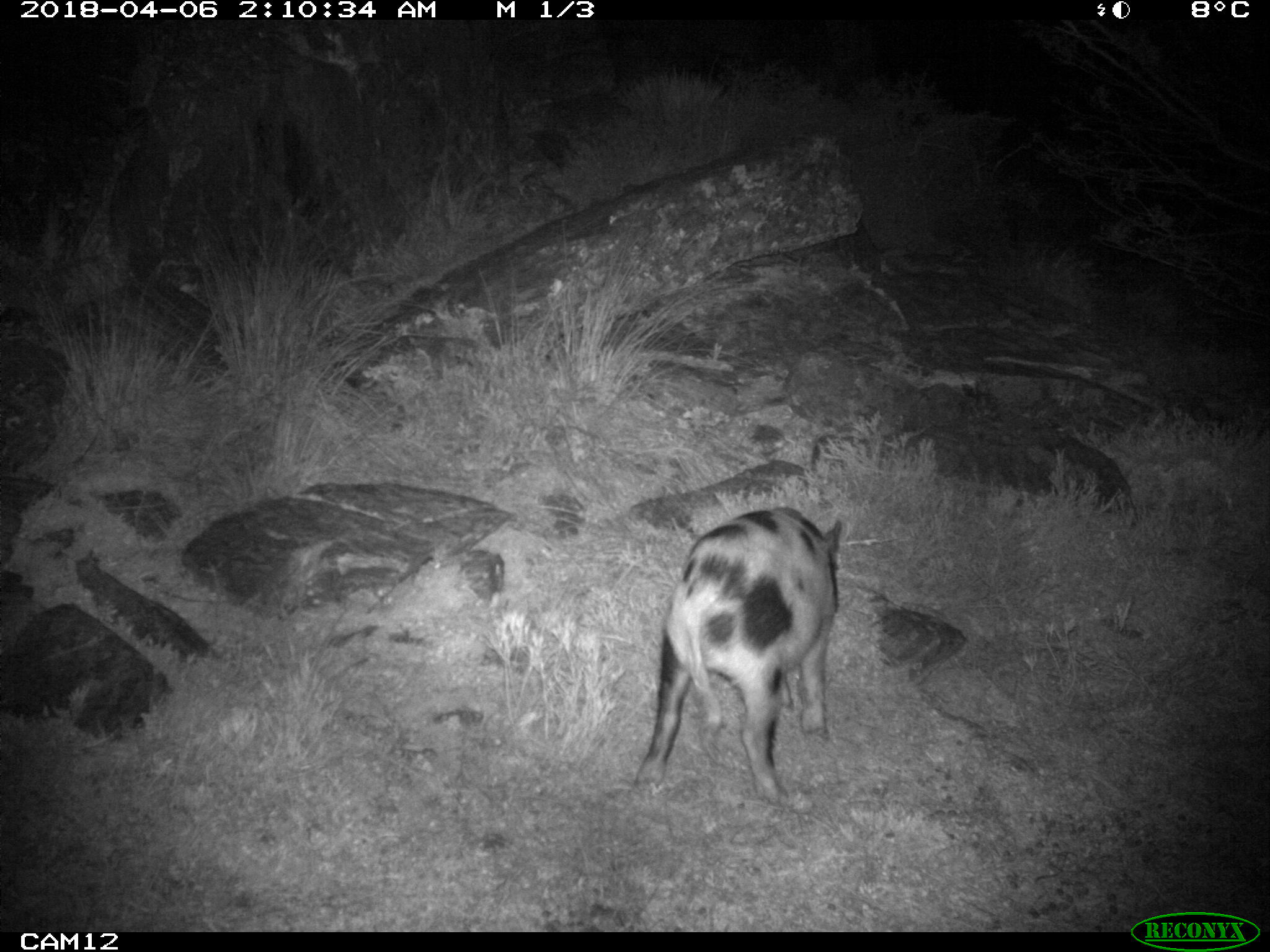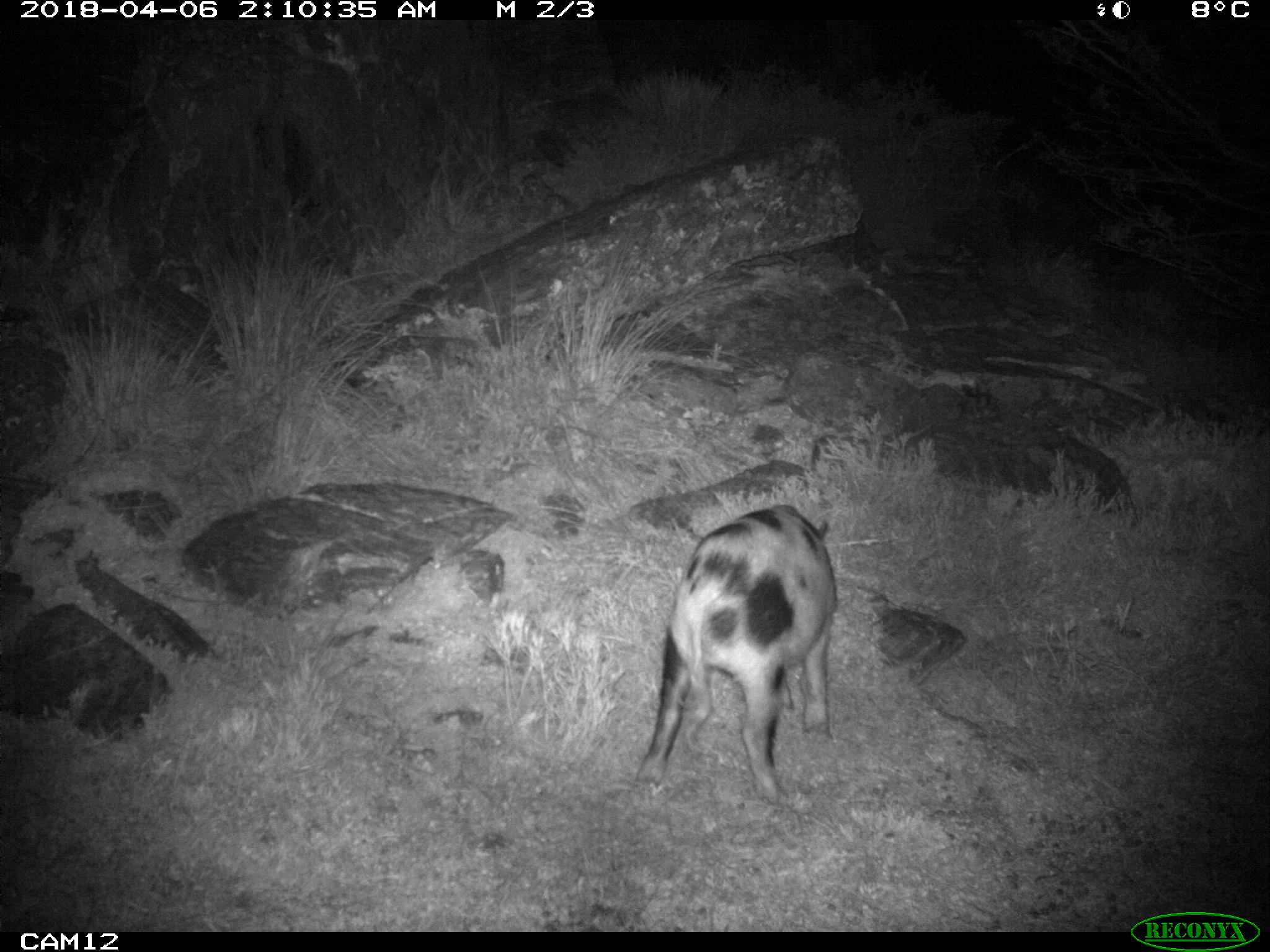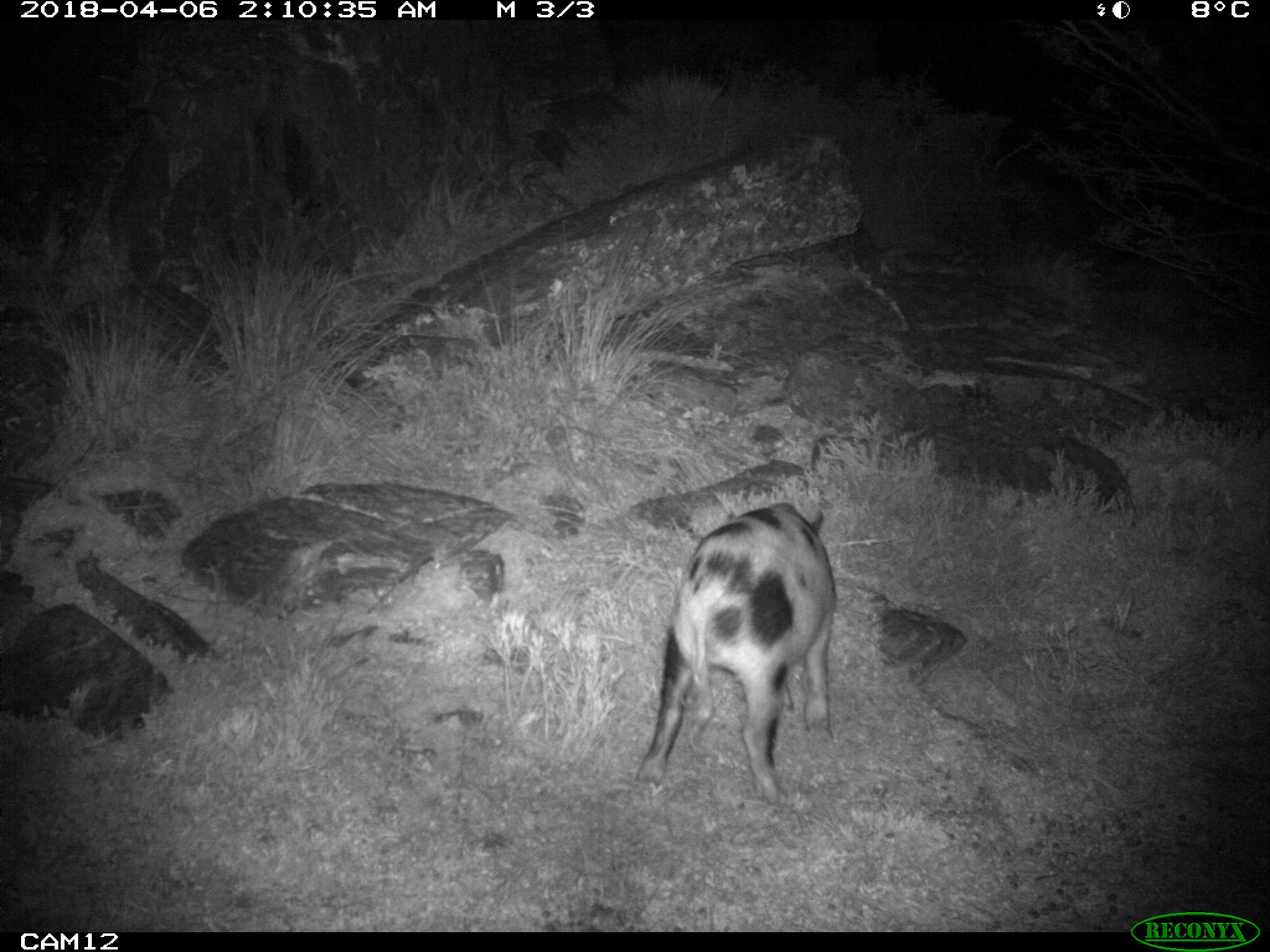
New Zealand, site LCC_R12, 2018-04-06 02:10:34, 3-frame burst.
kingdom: Animalia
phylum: Chordata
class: Mammalia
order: Artiodactyla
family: Suidae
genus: Sus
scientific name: Sus scrofa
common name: pig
Pig (Sus scrofa).